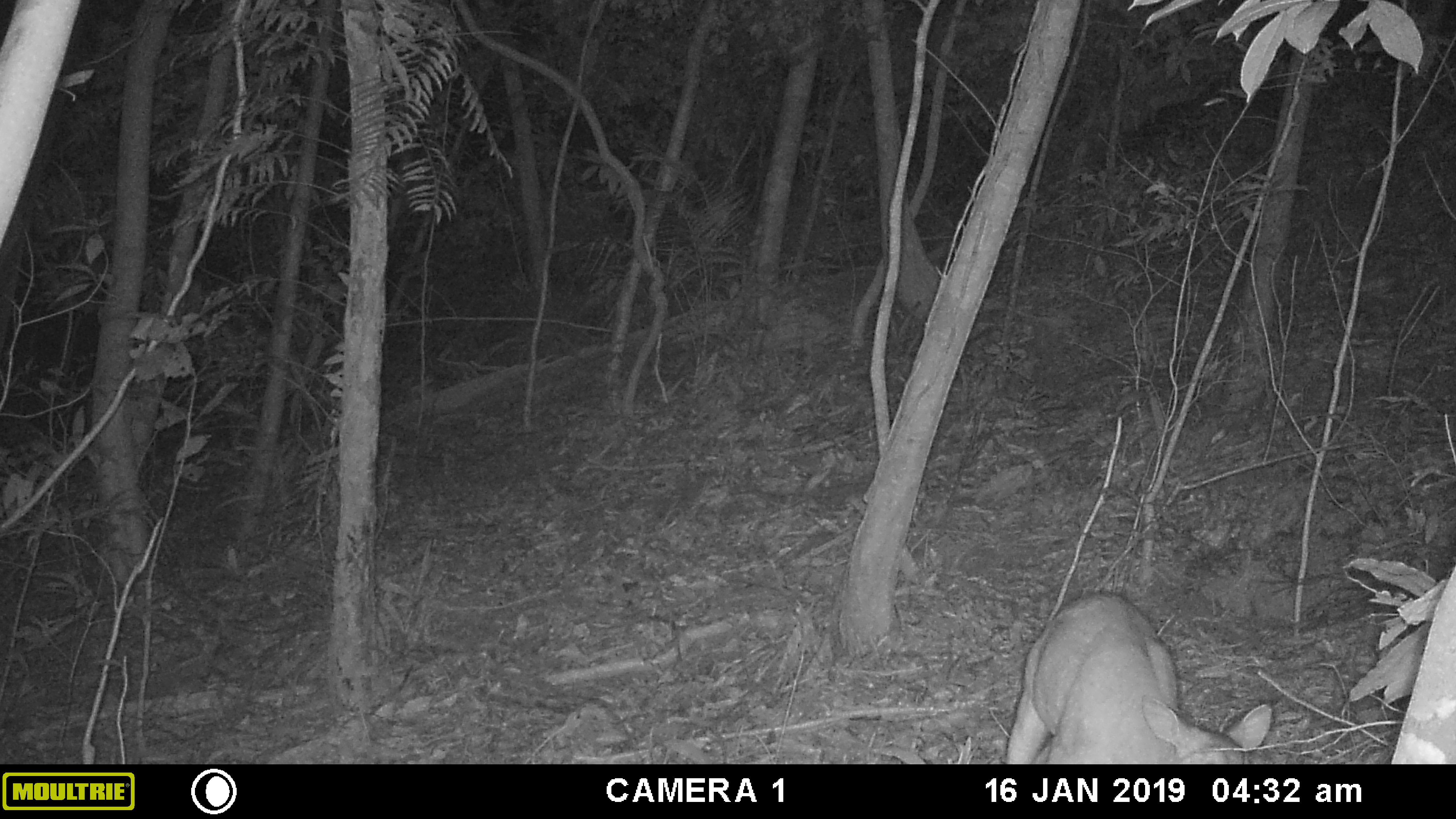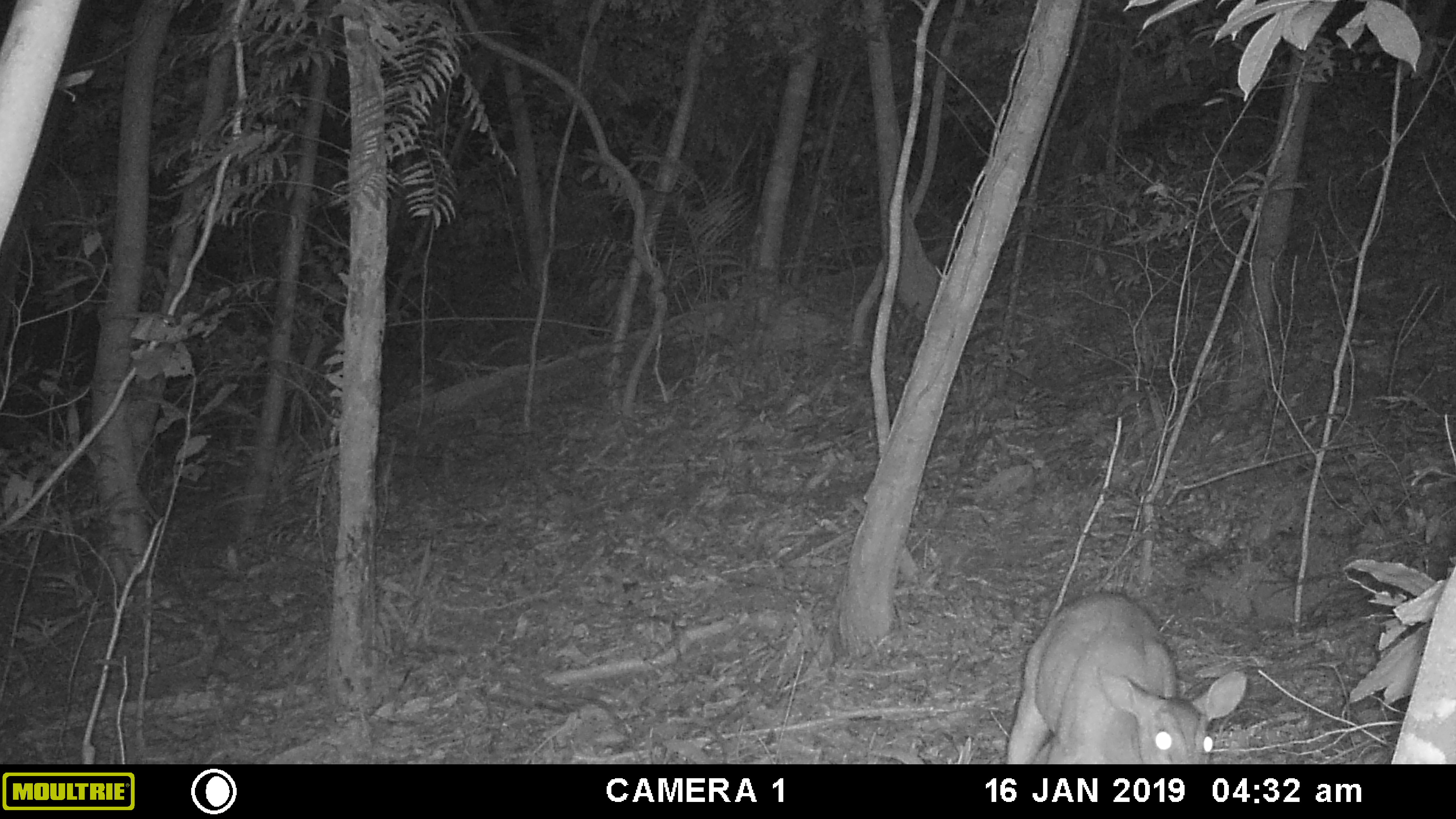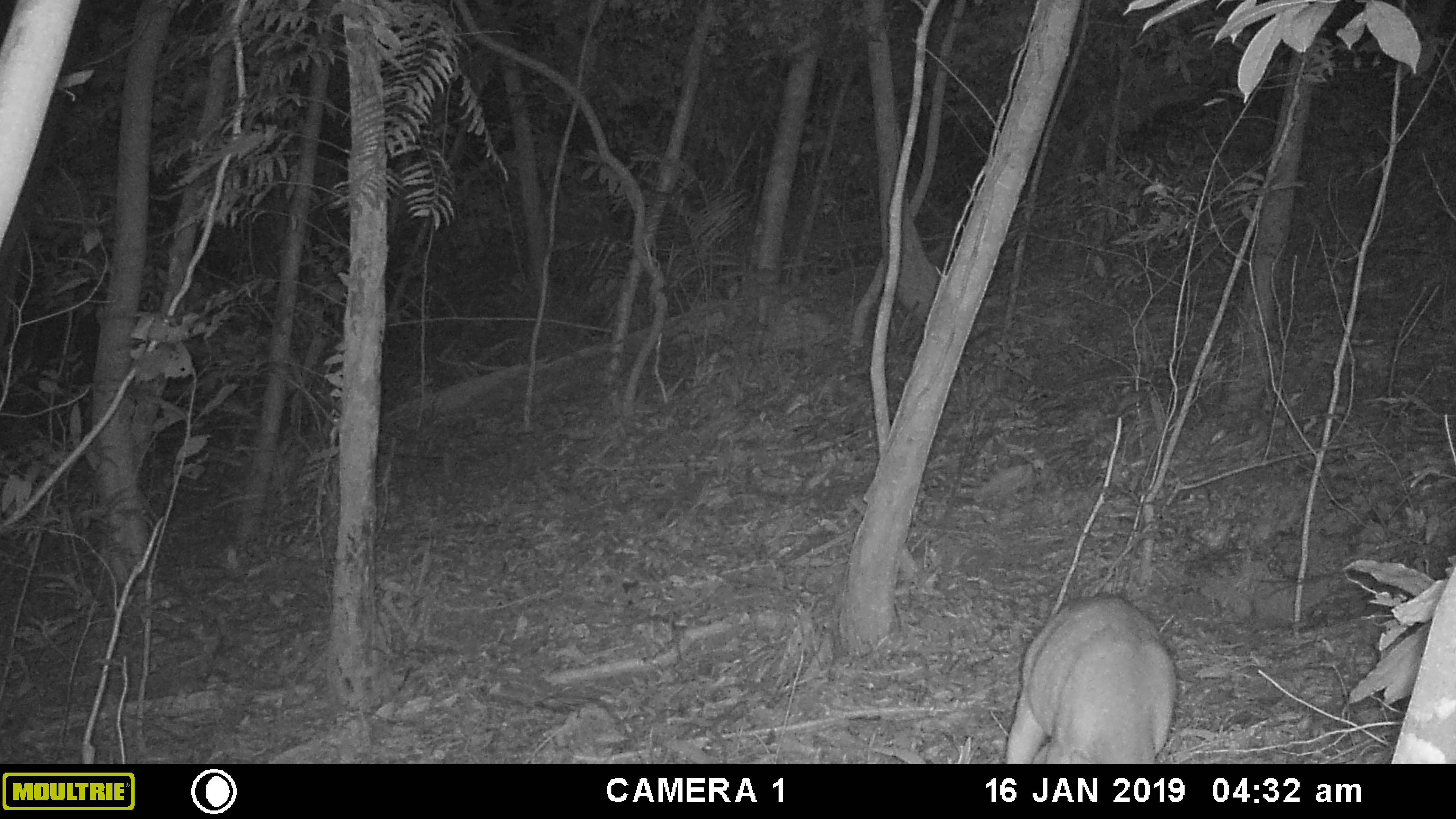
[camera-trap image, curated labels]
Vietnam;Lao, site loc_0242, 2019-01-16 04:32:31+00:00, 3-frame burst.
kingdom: Animalia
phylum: Chordata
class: Mammalia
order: Artiodactyla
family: Cervidae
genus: Muntiacus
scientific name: Muntiacus vuquangensis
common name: large-antlered muntjac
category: large antlered muntjac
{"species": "large antlered muntjac (large-antlered muntjac) (Muntiacus vuquangensis)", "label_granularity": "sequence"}